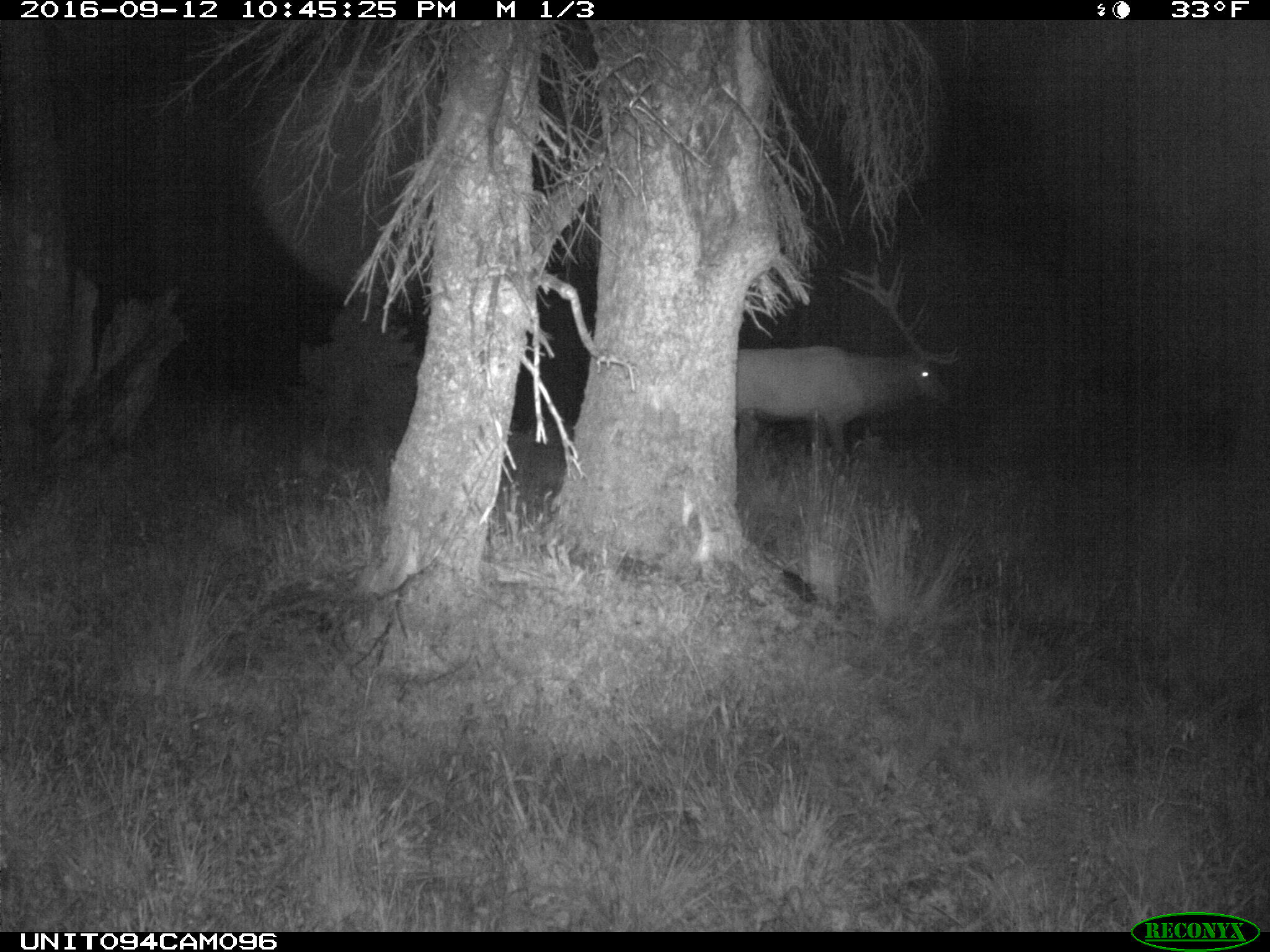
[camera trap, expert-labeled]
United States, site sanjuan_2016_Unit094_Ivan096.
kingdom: Animalia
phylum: Chordata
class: Mammalia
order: Artiodactyla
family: Cervidae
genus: Cervus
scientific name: Cervus elaphus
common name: red deer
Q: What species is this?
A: Cervus elaphus (red deer).